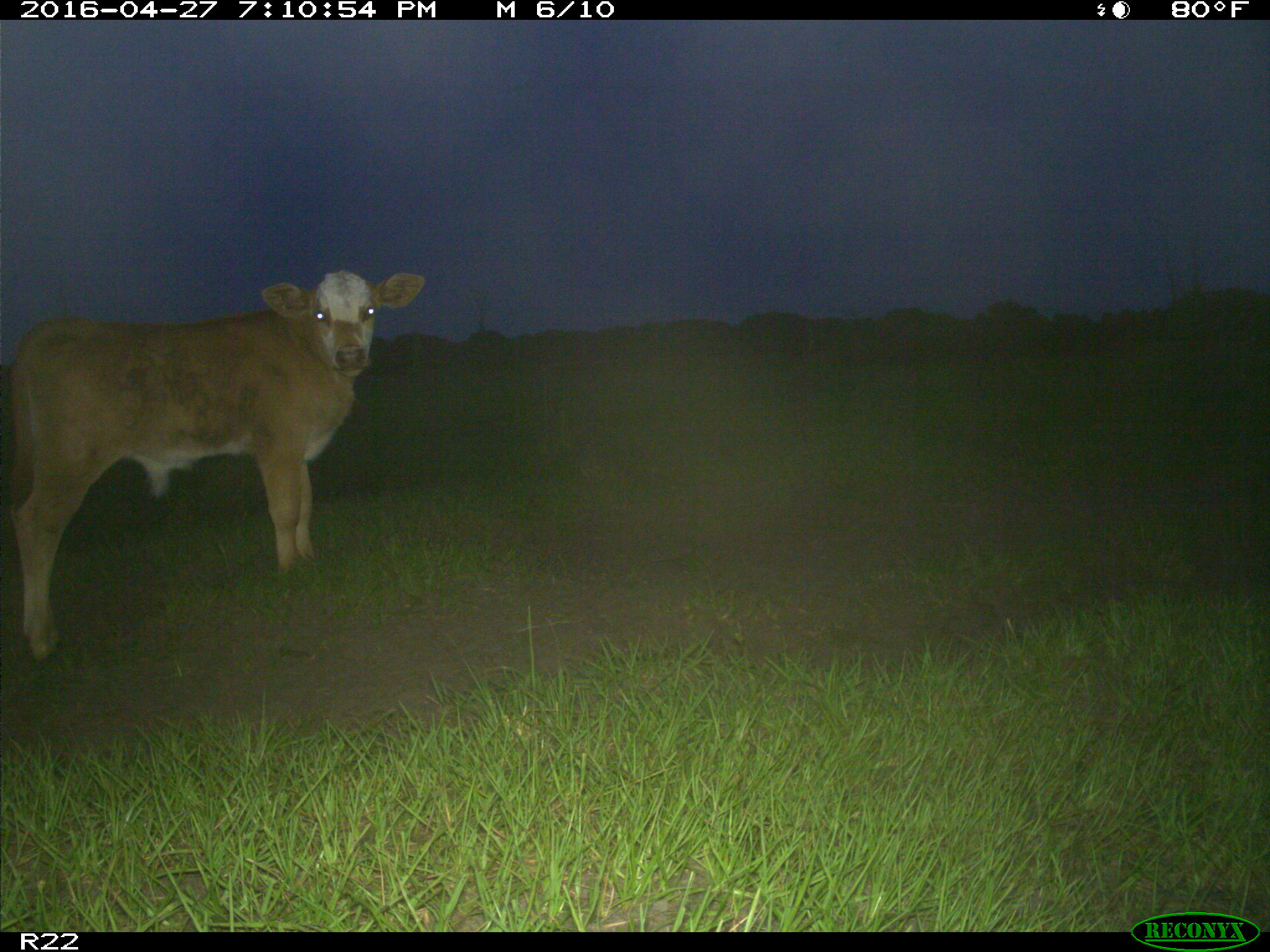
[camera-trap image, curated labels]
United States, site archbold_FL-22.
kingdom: Animalia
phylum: Chordata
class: Mammalia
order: Artiodactyla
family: Bovidae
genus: Bos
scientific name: Bos taurus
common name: domestic cow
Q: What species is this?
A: Bos taurus (domestic cow).